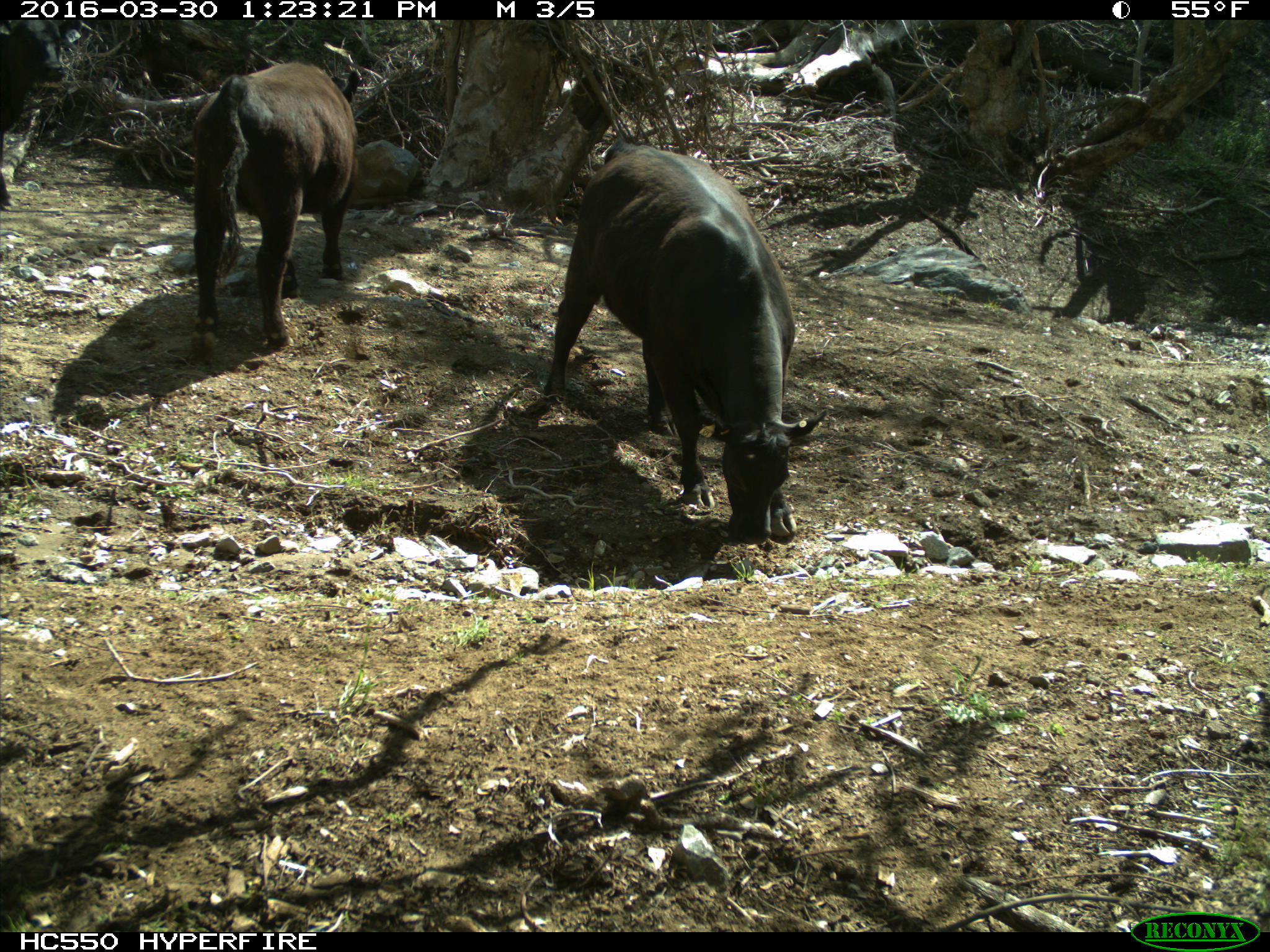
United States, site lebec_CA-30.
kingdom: Animalia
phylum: Chordata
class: Mammalia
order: Artiodactyla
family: Bovidae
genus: Bos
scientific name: Bos taurus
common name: domestic cow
Bos taurus (domestic cow).